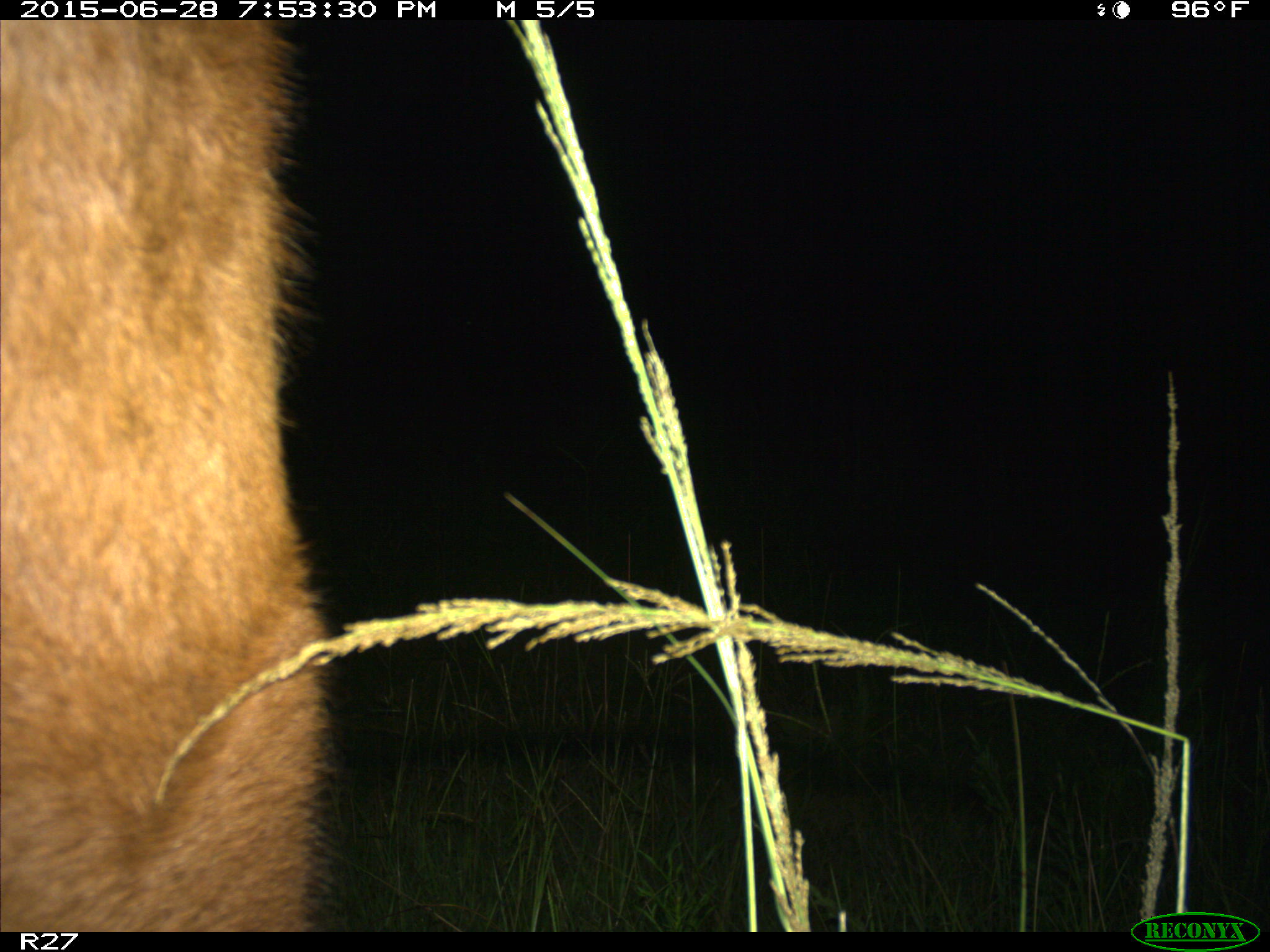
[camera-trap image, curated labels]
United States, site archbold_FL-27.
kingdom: Animalia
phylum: Chordata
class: Mammalia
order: Artiodactyla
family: Bovidae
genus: Bos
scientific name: Bos taurus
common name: domestic cow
Bos taurus (domestic cow).